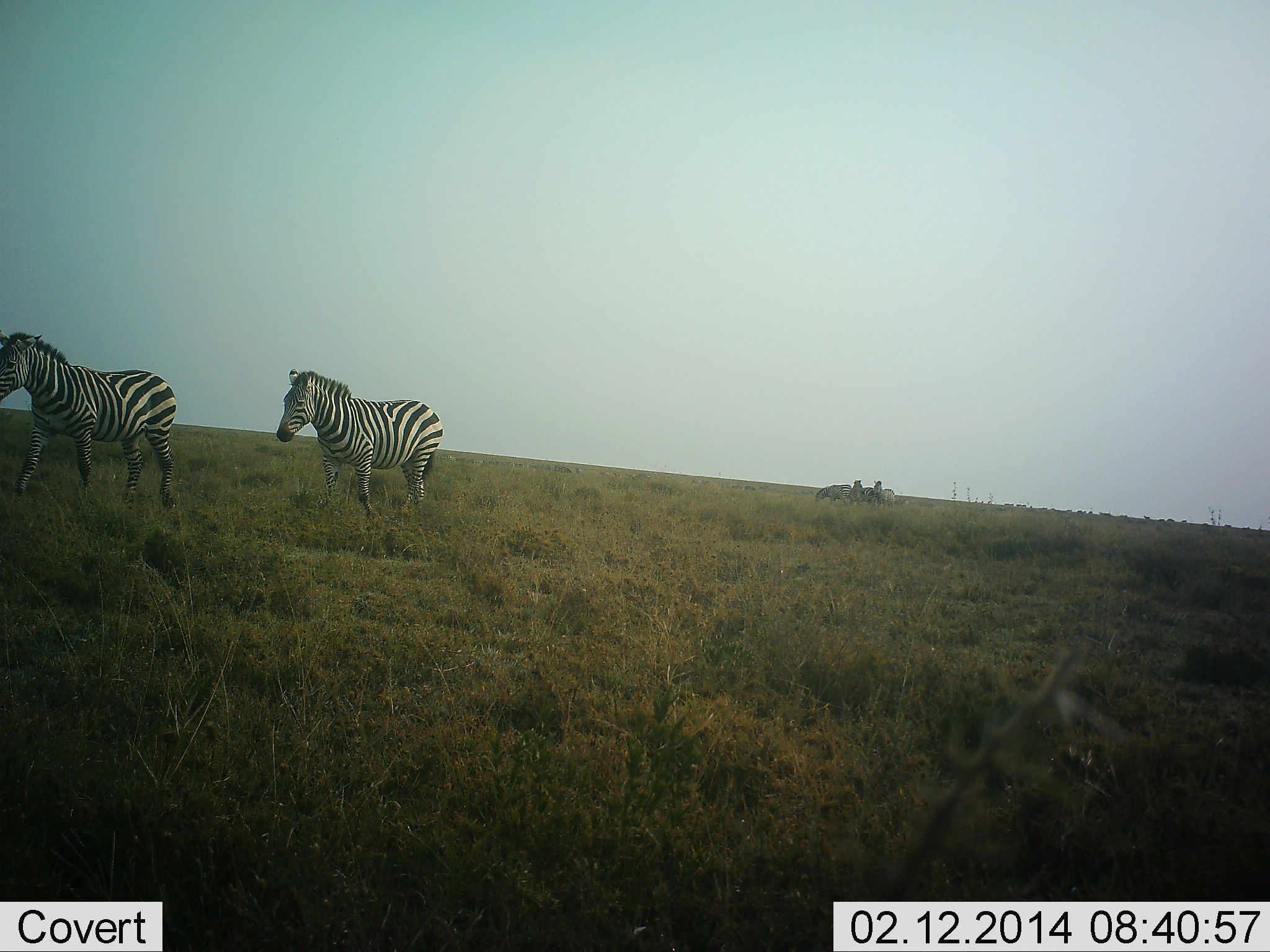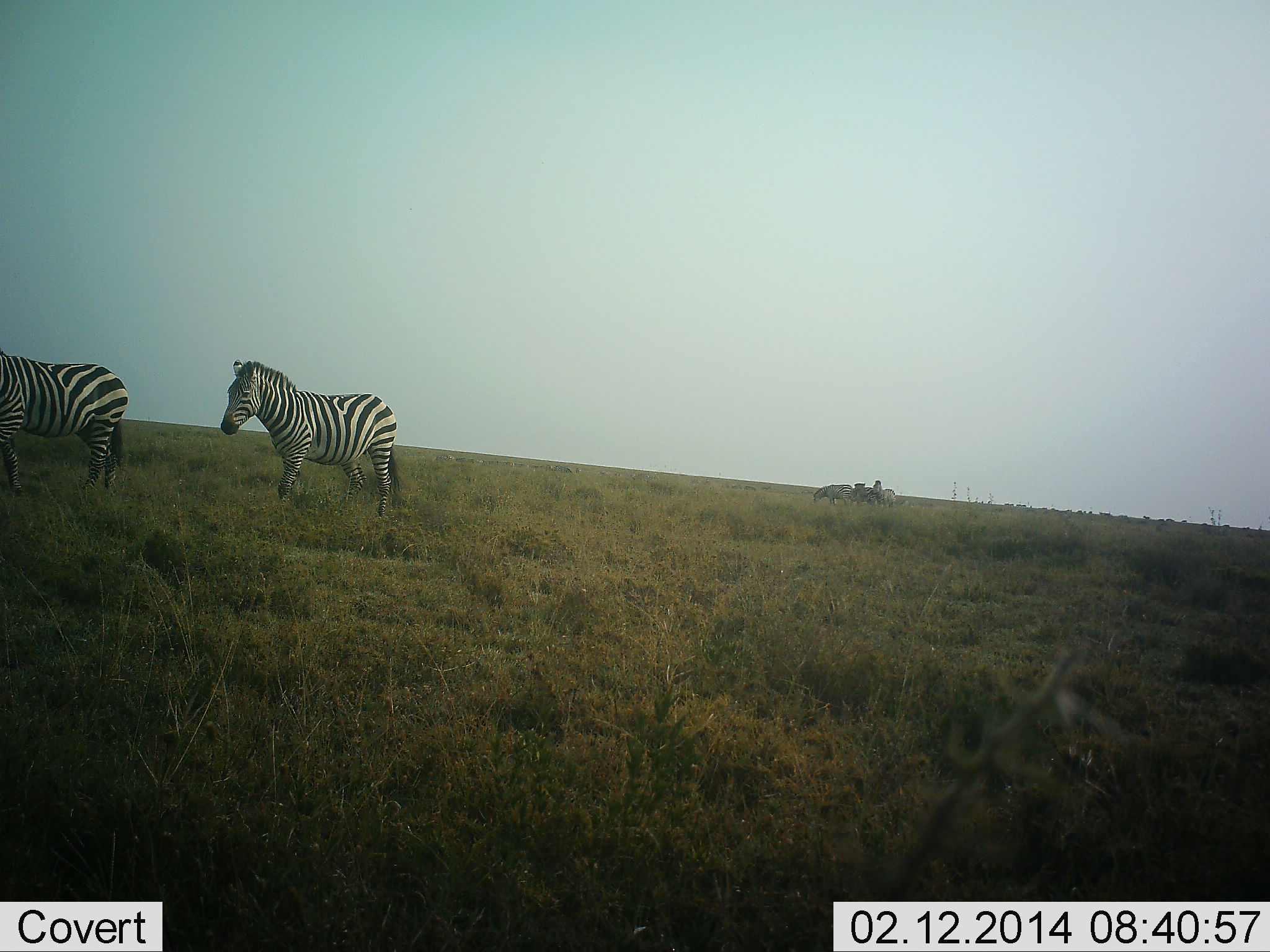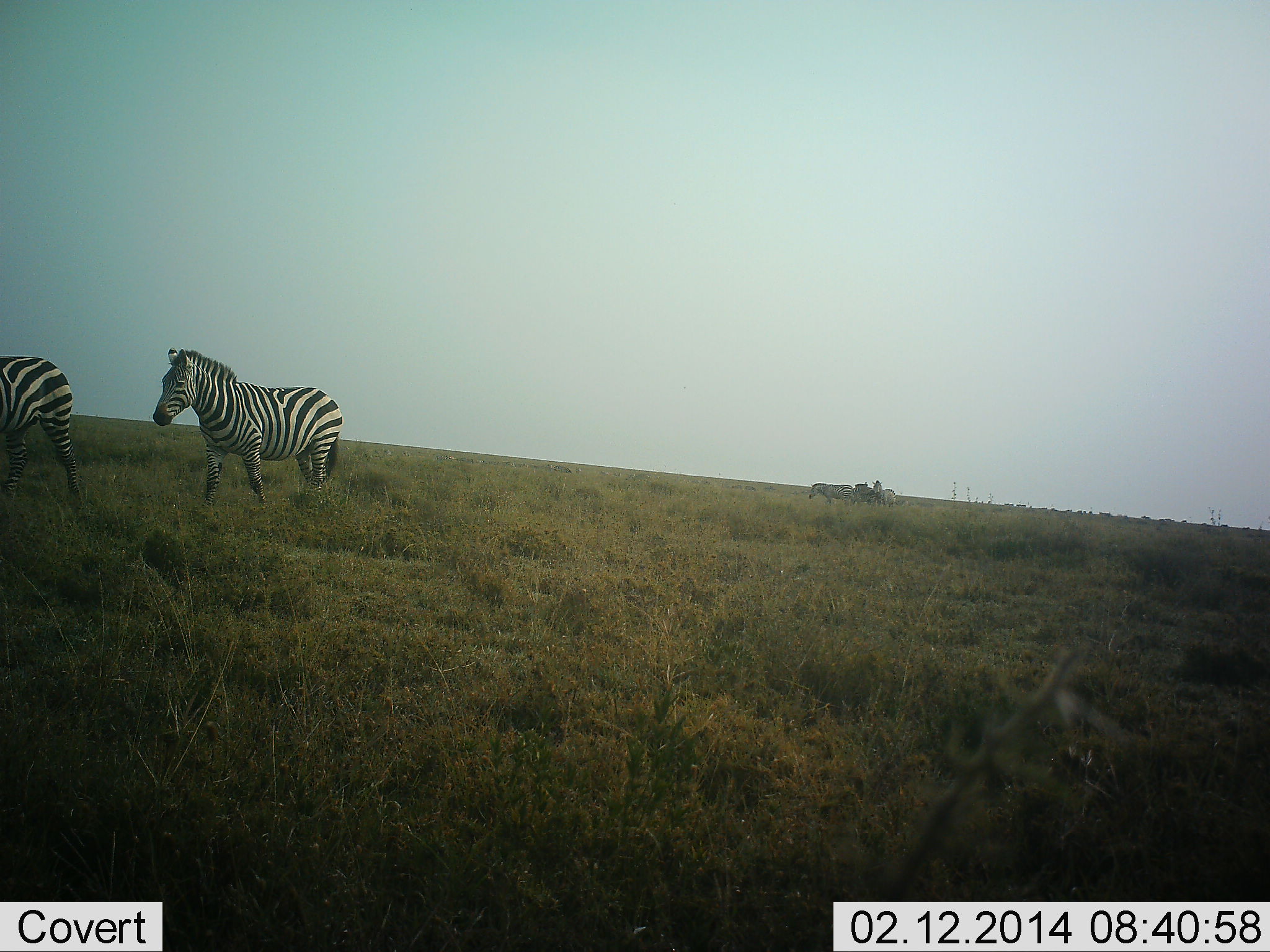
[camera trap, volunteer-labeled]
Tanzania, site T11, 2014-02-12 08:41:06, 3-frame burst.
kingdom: Animalia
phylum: Chordata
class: Mammalia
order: Perissodactyla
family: Equidae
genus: Equus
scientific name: Equus quagga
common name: plains zebra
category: zebra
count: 5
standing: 43%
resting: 7%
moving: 93%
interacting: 7%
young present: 0%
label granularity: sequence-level